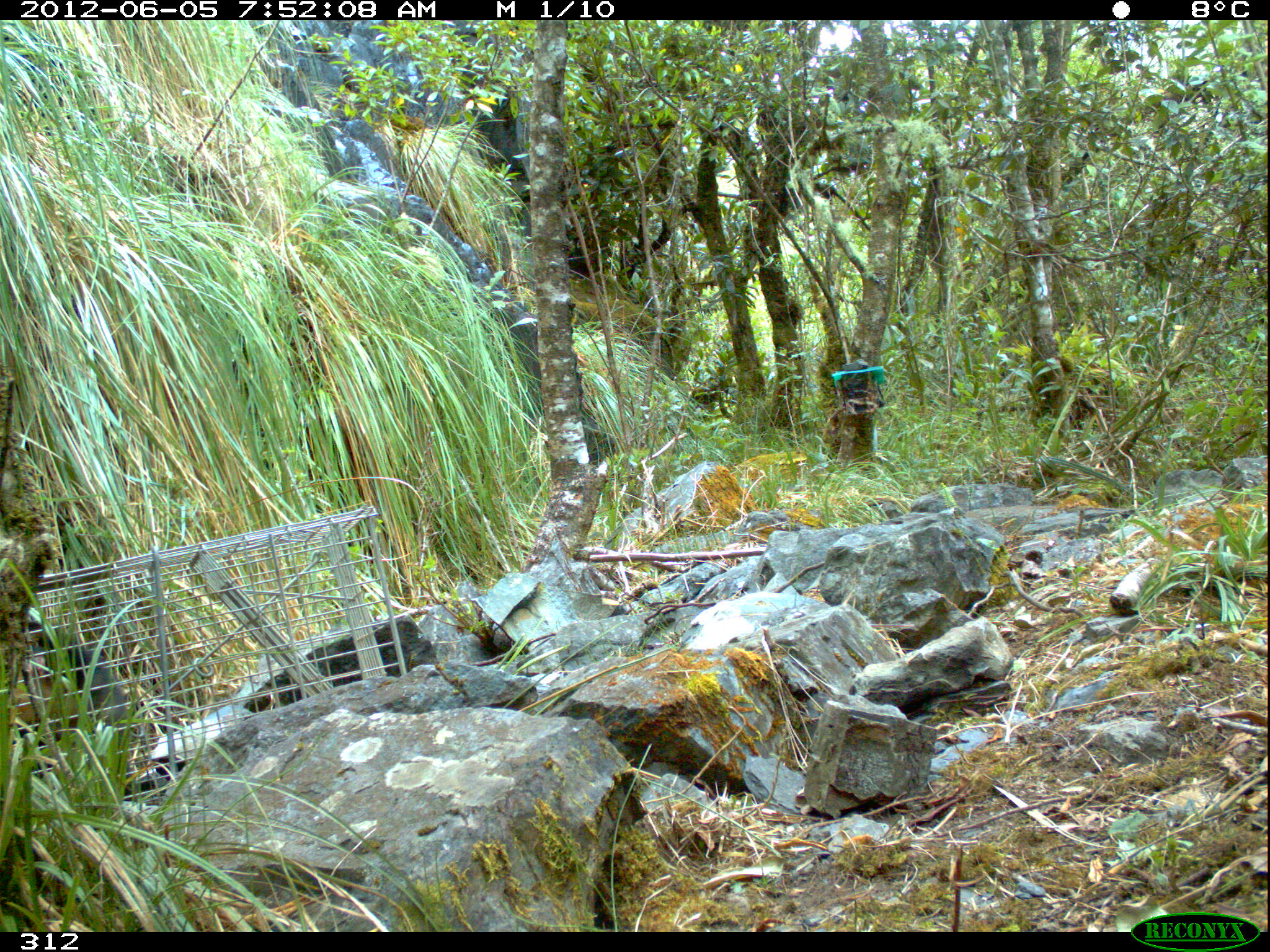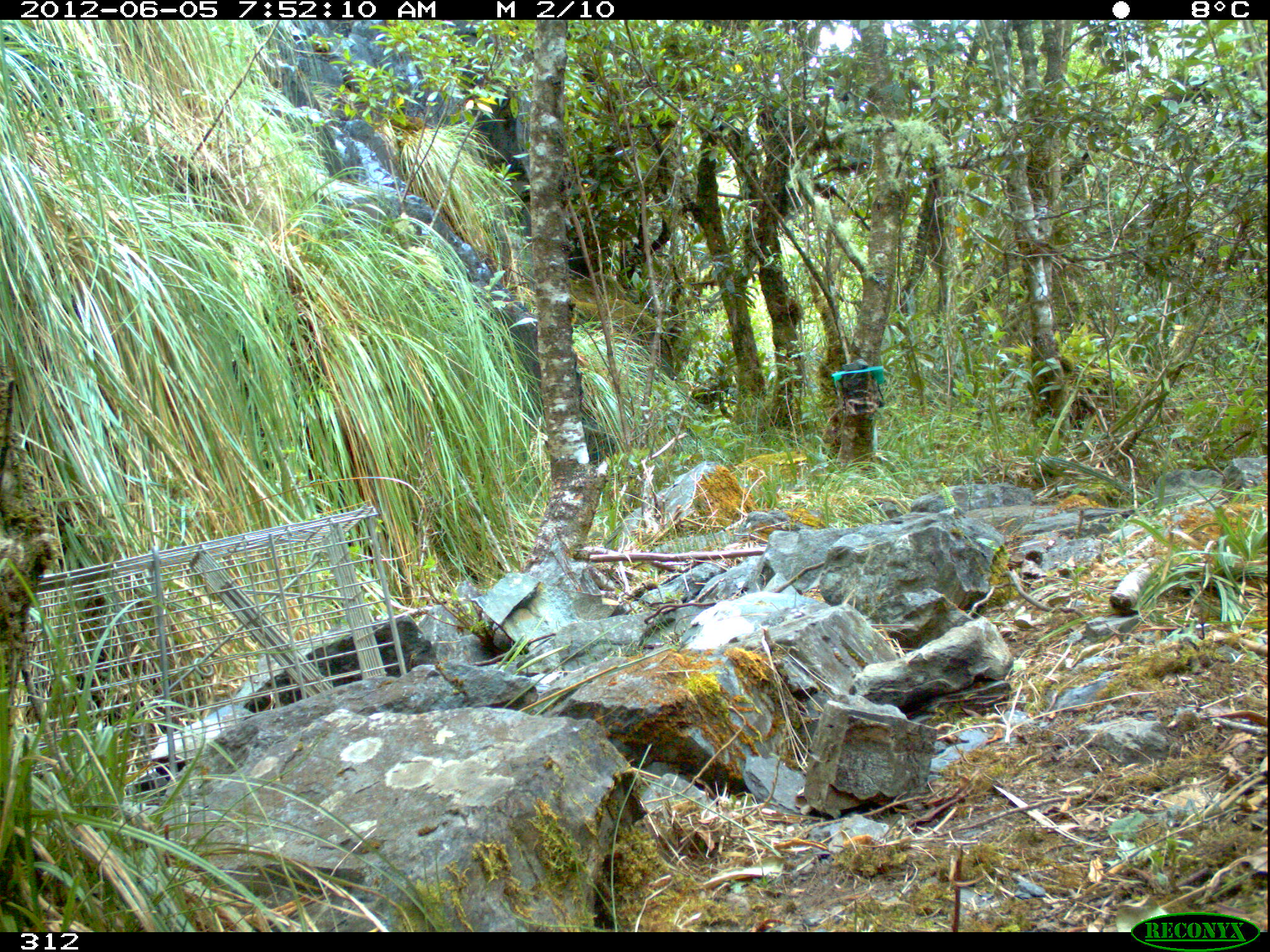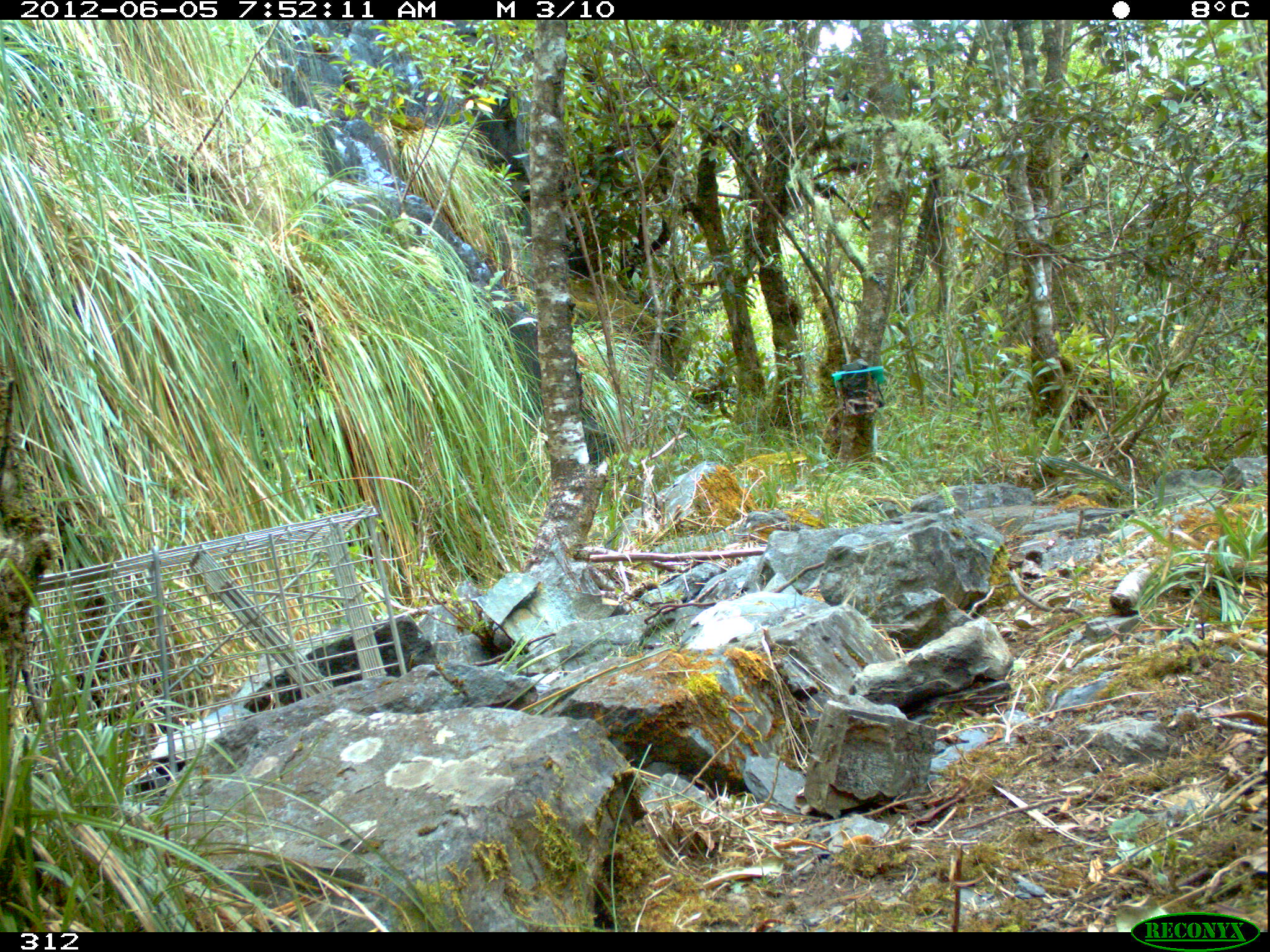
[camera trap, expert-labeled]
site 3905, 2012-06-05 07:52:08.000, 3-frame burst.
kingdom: Animalia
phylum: Chordata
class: Mammalia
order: Didelphimorphia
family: Didelphidae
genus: Didelphis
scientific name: Didelphis pernigra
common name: andean white-eared opossum